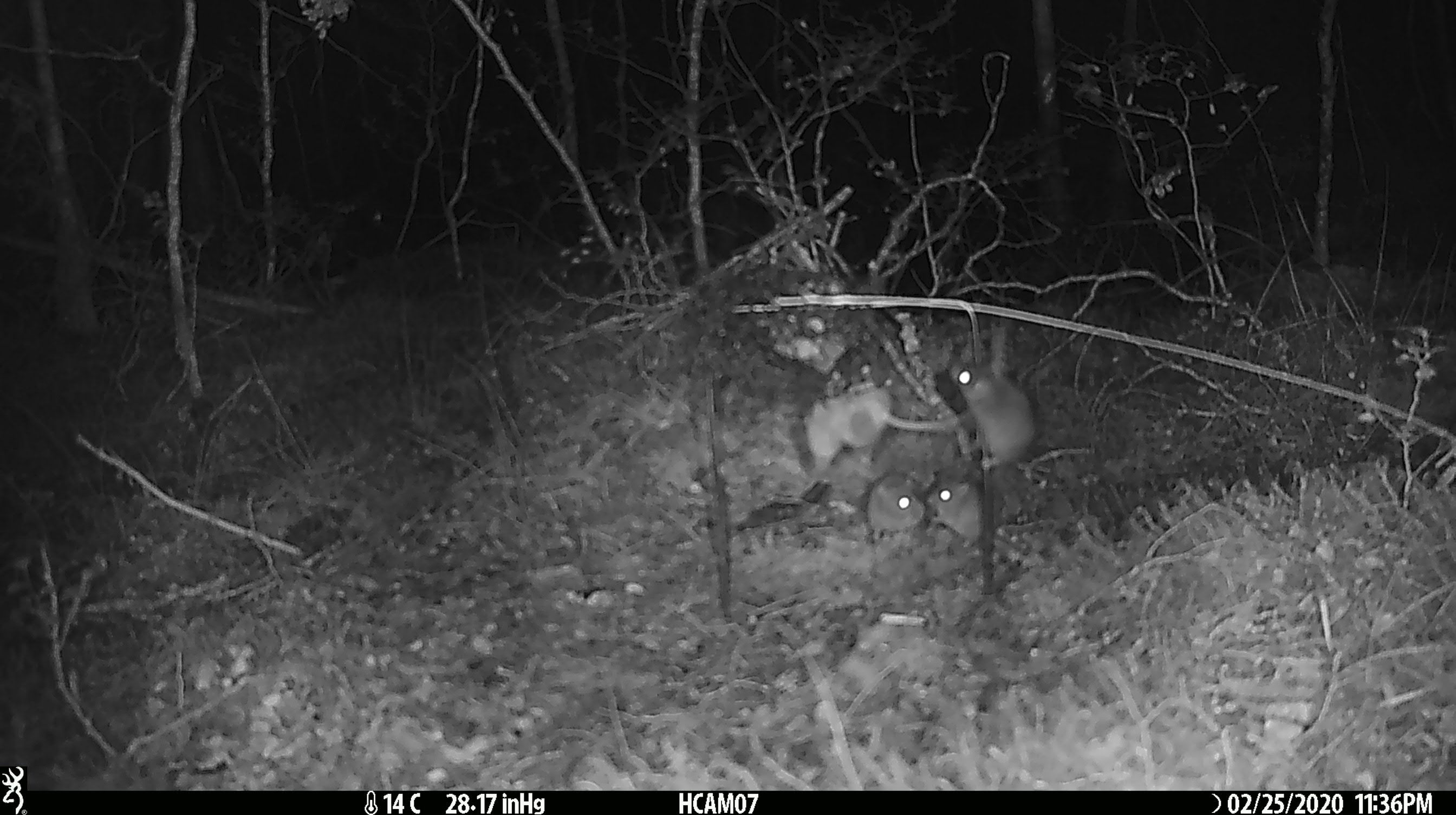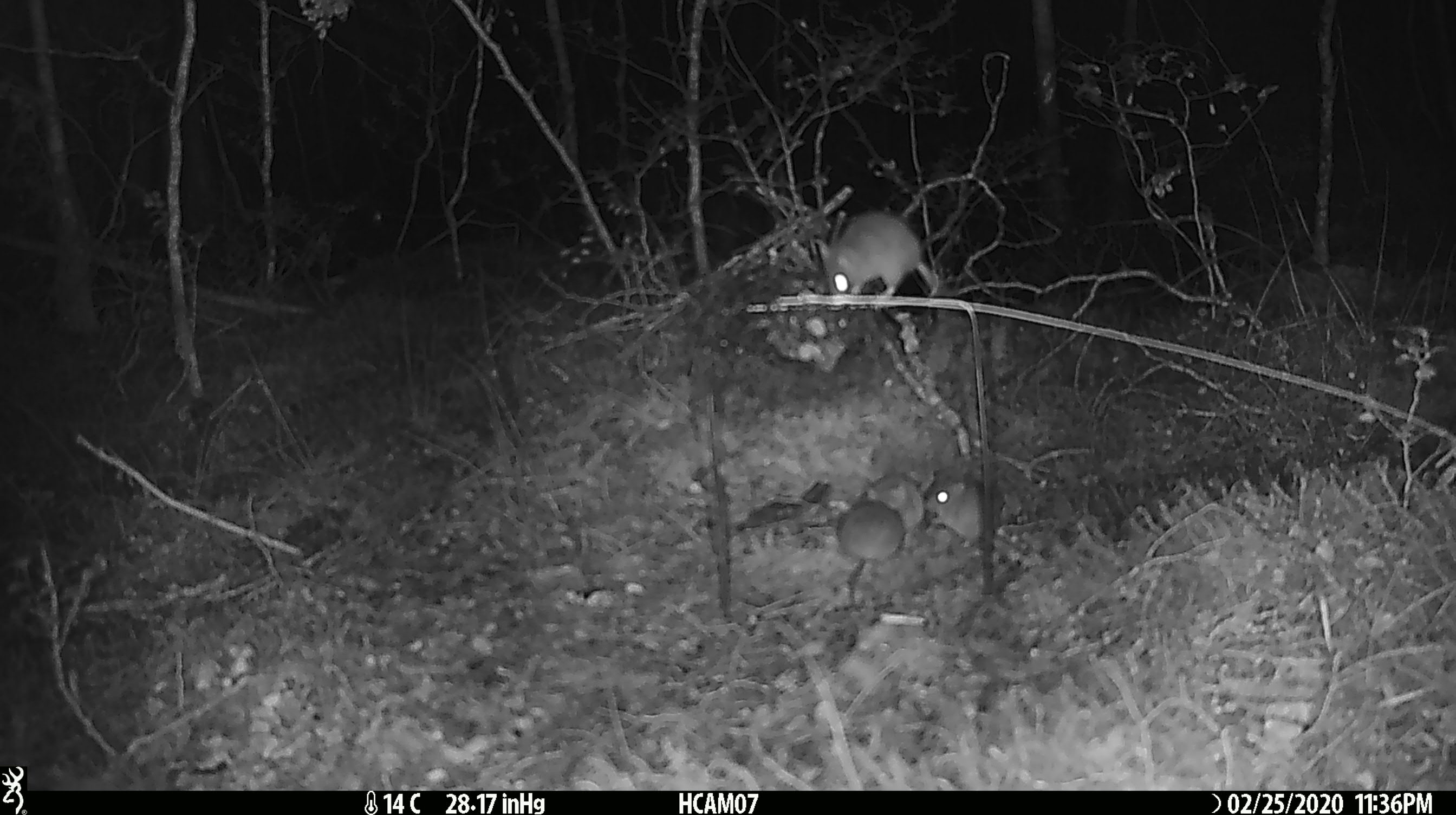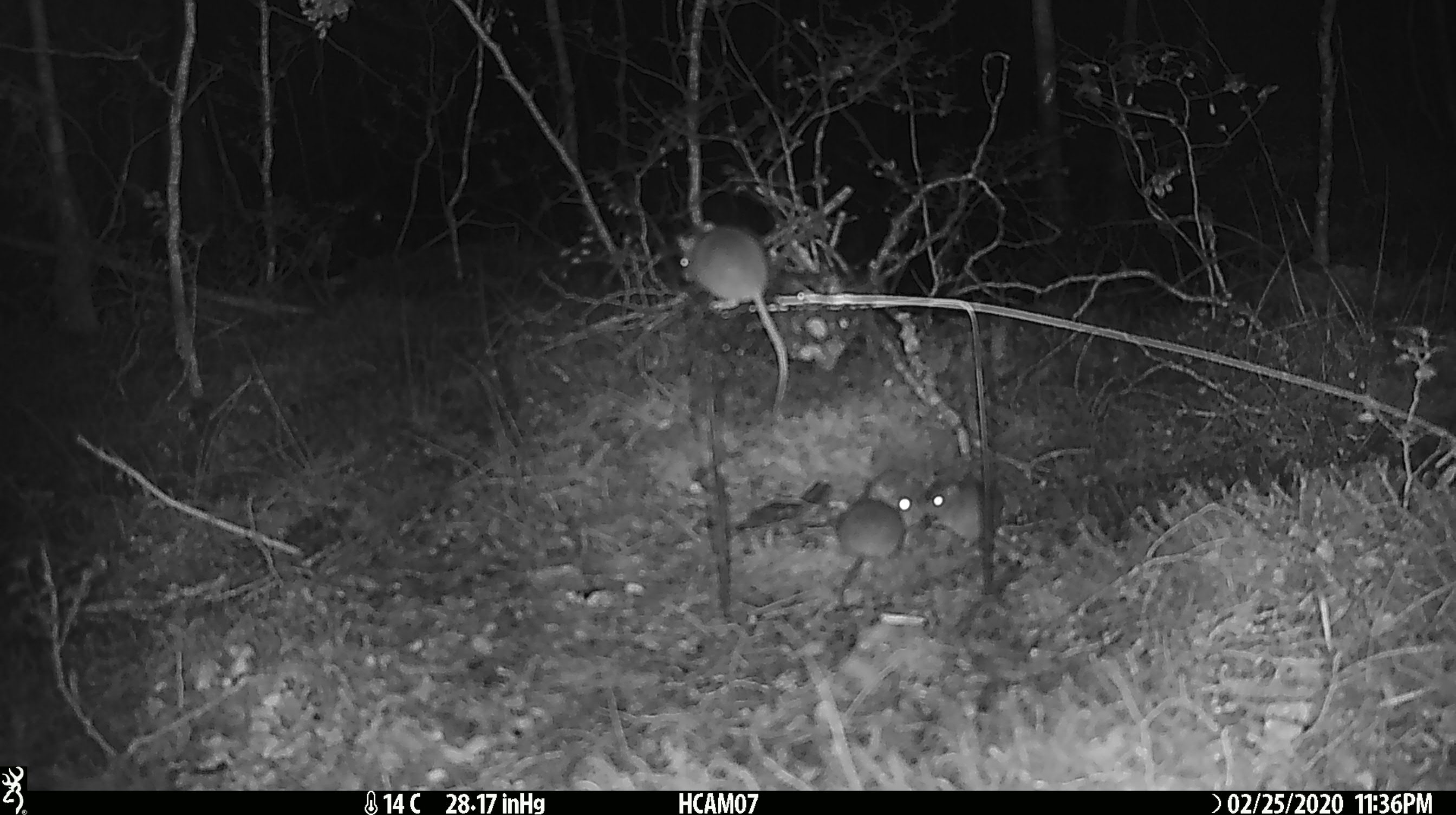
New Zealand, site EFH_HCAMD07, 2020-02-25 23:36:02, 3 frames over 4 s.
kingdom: Animalia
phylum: Chordata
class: Mammalia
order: Rodentia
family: Muridae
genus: Mus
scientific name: Mus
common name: mouse